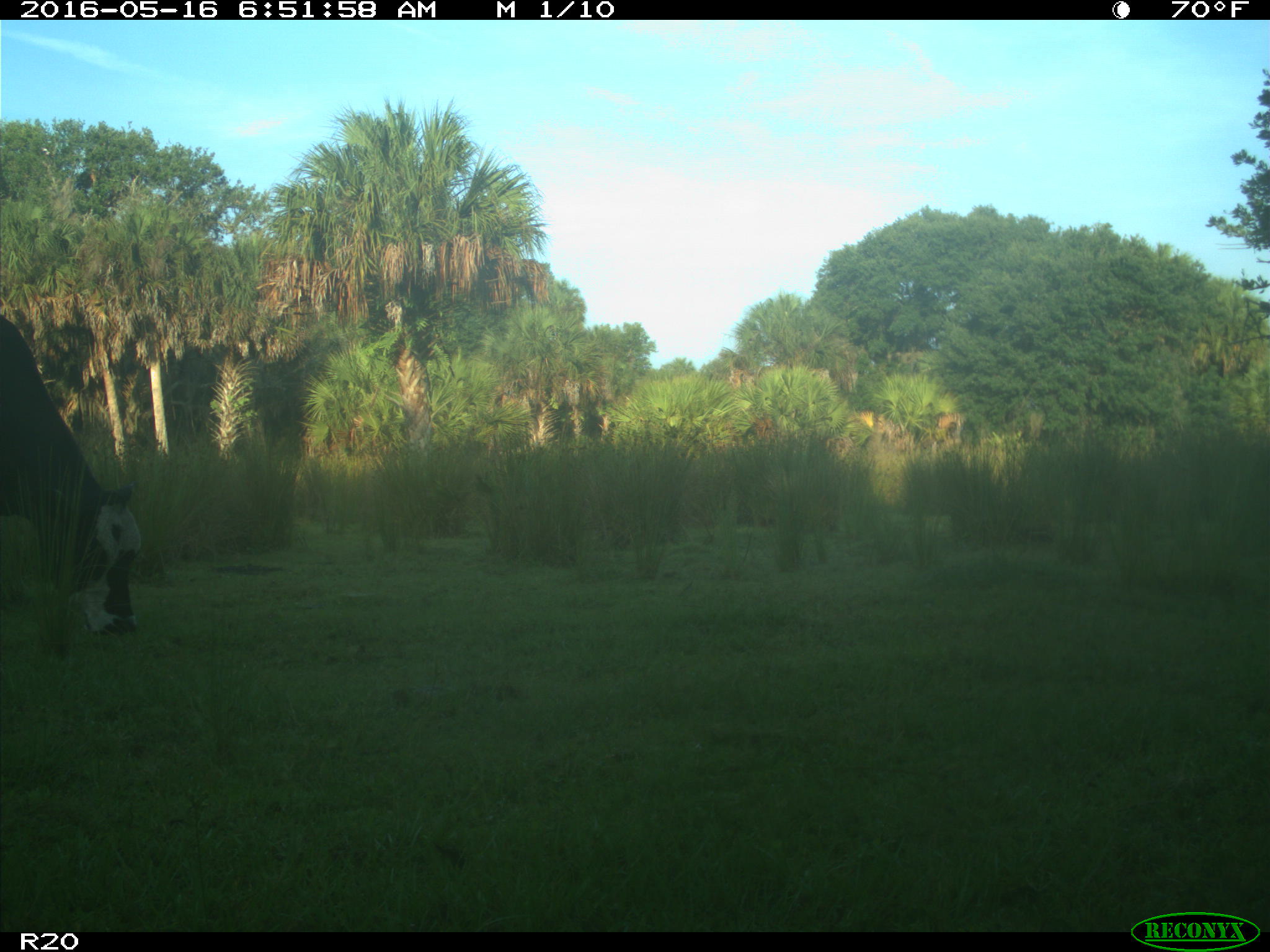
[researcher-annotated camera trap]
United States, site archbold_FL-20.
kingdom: Animalia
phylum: Chordata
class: Mammalia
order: Artiodactyla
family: Bovidae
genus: Bos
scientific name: Bos taurus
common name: domestic cow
Bos taurus (domestic cow).